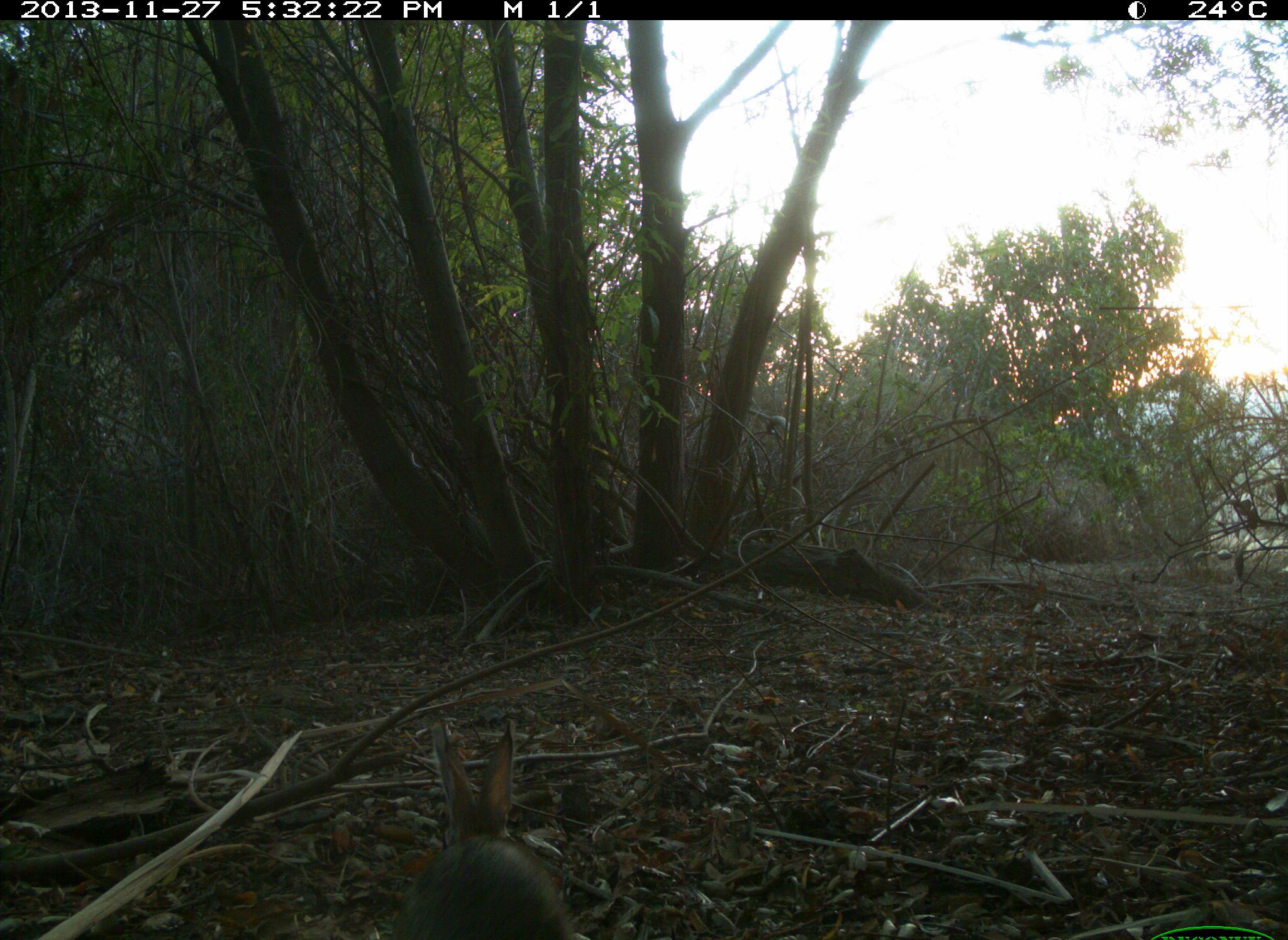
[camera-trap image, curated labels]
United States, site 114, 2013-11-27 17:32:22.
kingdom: Animalia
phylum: Chordata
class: Mammalia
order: Lagomorpha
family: Leporidae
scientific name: Leporidae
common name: rabbits and hares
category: rabbit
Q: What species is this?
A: Rabbit (rabbits and hares) (Leporidae).